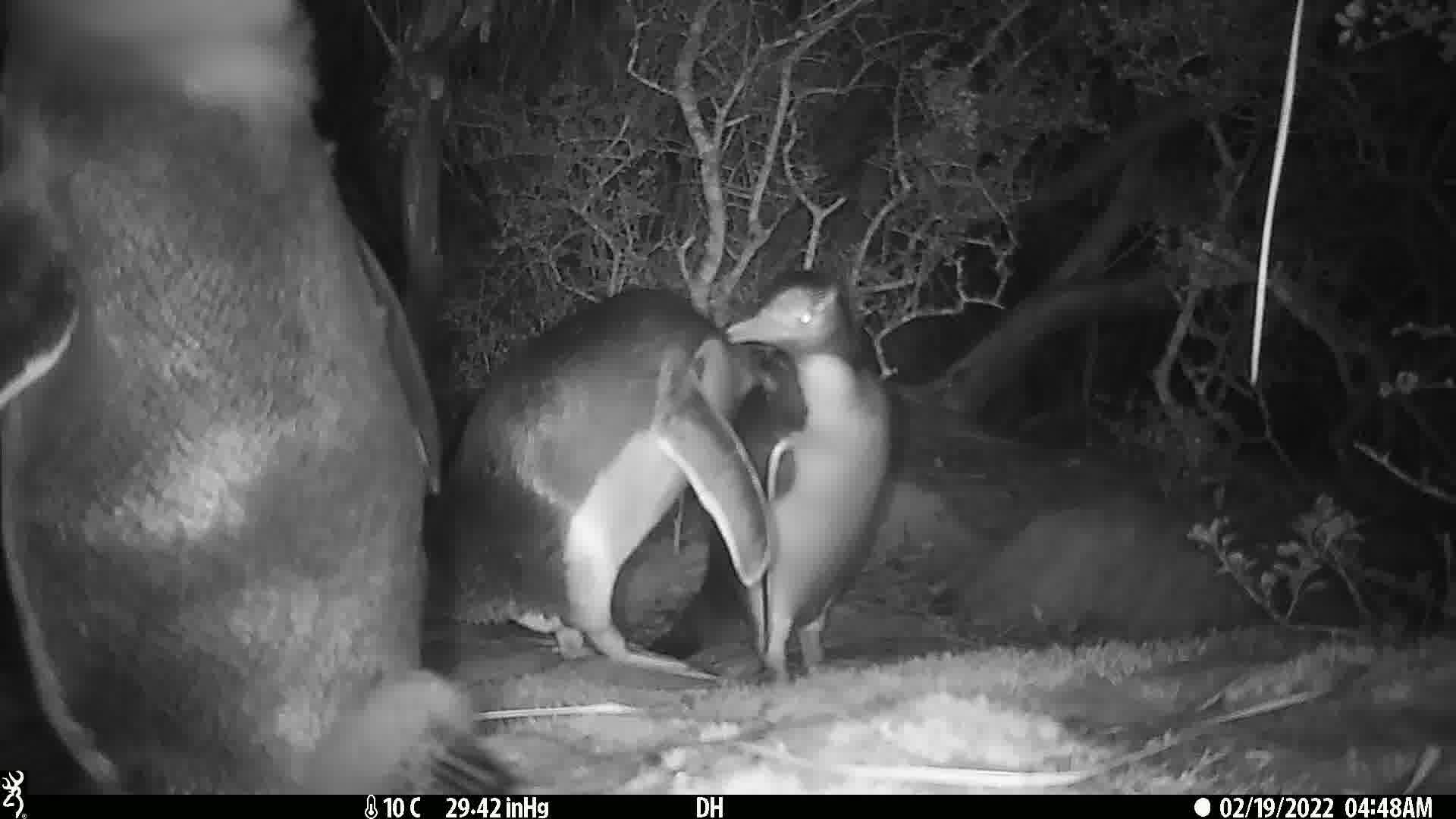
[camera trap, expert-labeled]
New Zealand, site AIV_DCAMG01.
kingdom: Animalia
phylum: Chordata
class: Aves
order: Sphenisciformes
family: Spheniscidae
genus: Megadyptes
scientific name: Megadyptes antipodes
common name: yellow-eyed penguin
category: yellow eyed penguin